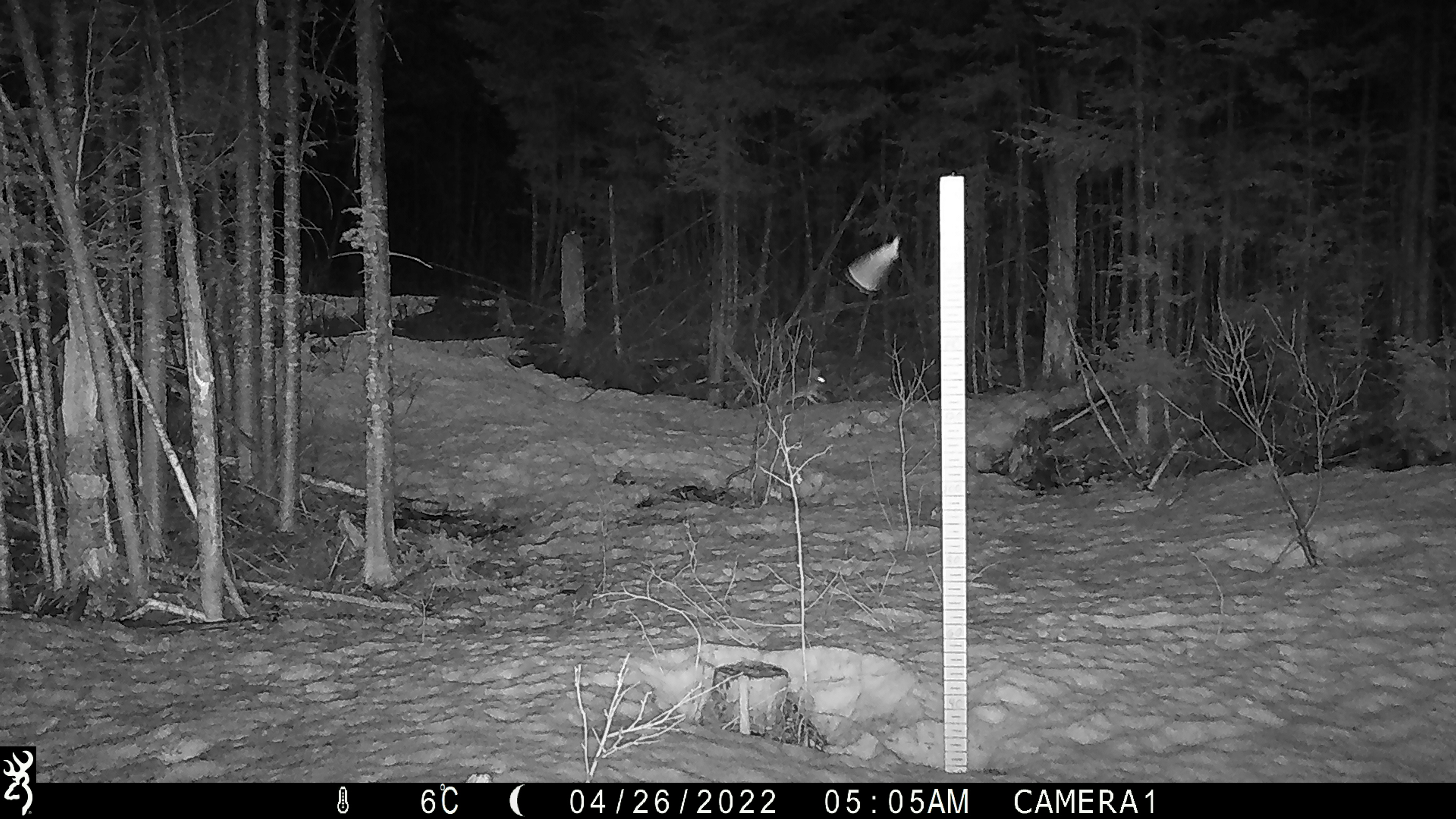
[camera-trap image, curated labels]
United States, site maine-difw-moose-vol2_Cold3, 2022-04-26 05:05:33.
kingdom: Animalia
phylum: Chordata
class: Mammalia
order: Lagomorpha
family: Leporidae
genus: Lepus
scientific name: Lepus americanus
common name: snowshoe hare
Snowshoe hare (Lepus americanus).